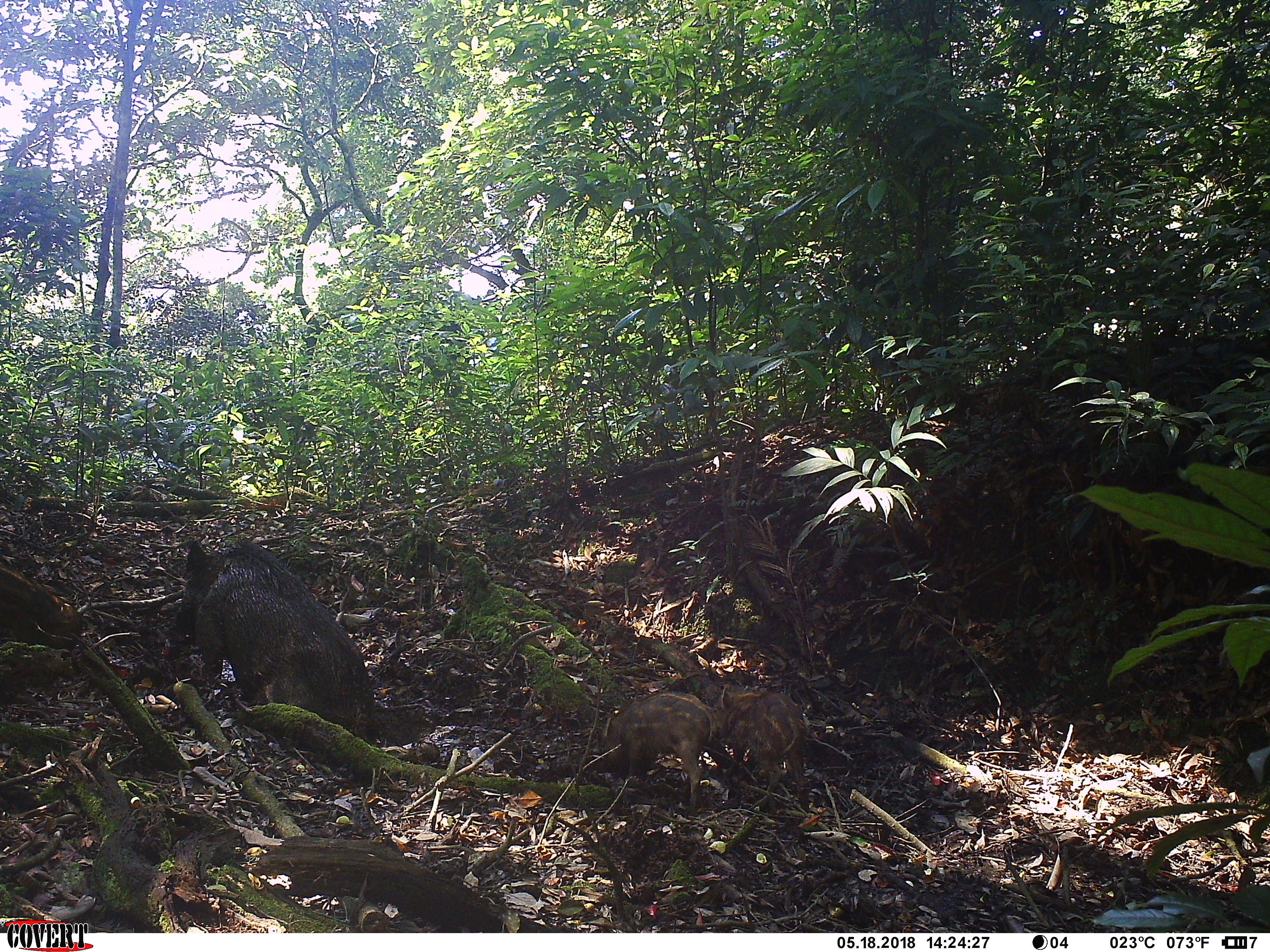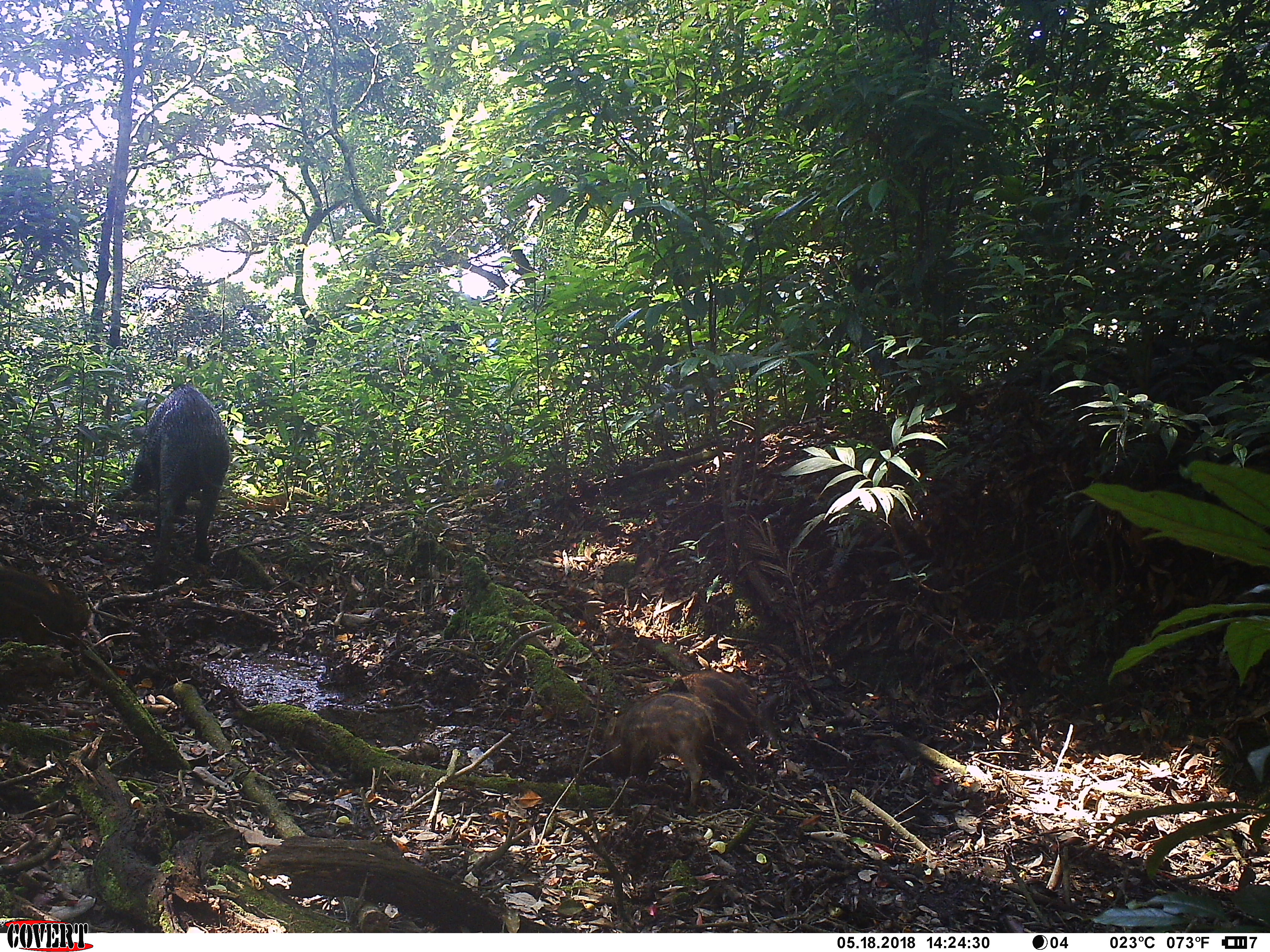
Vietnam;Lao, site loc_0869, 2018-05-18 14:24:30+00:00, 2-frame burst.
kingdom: Animalia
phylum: Chordata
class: Mammalia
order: Artiodactyla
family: Suidae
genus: Sus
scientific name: Sus scrofa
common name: eurasian wild pig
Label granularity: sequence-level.